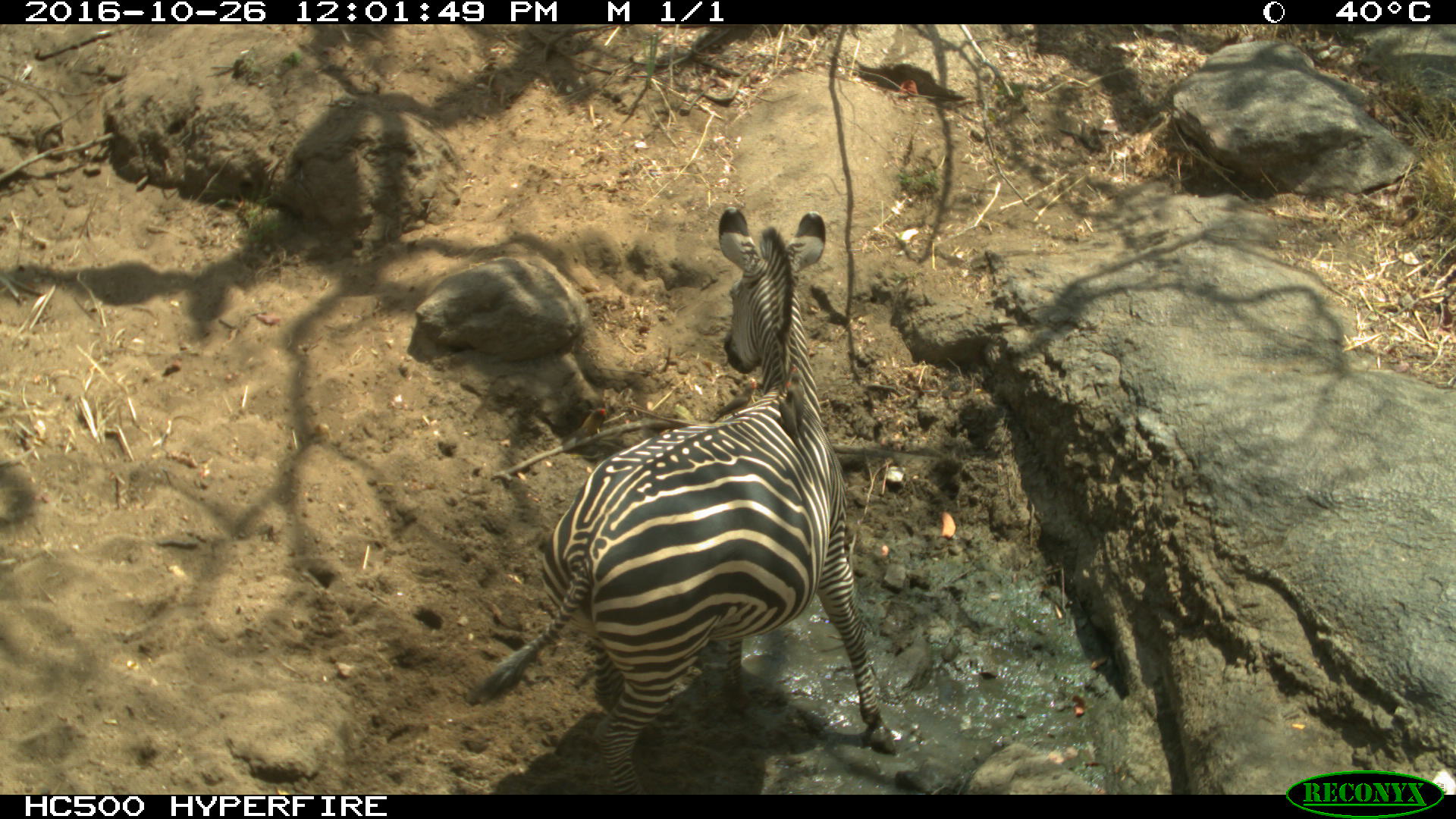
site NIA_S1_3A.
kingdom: Animalia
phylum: Chordata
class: Mammalia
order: Perissodactyla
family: Equidae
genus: Equus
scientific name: Equus quagga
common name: plains zebra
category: zebraplains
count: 1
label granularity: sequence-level